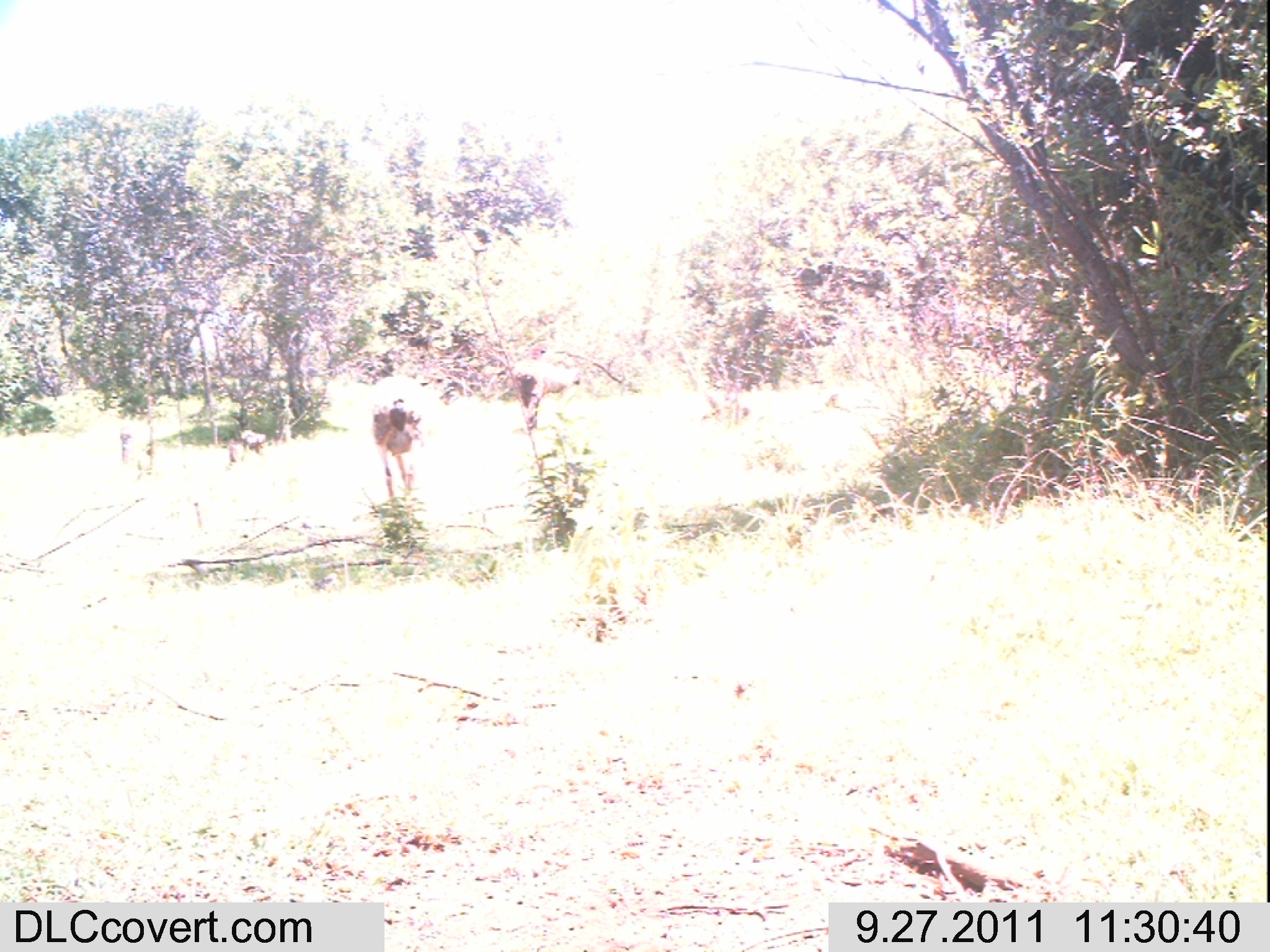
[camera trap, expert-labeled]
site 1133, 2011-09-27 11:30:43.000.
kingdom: Animalia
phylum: Chordata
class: Mammalia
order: Artiodactyla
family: Bovidae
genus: Capra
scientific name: Capra aegagrus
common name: wild goat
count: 2